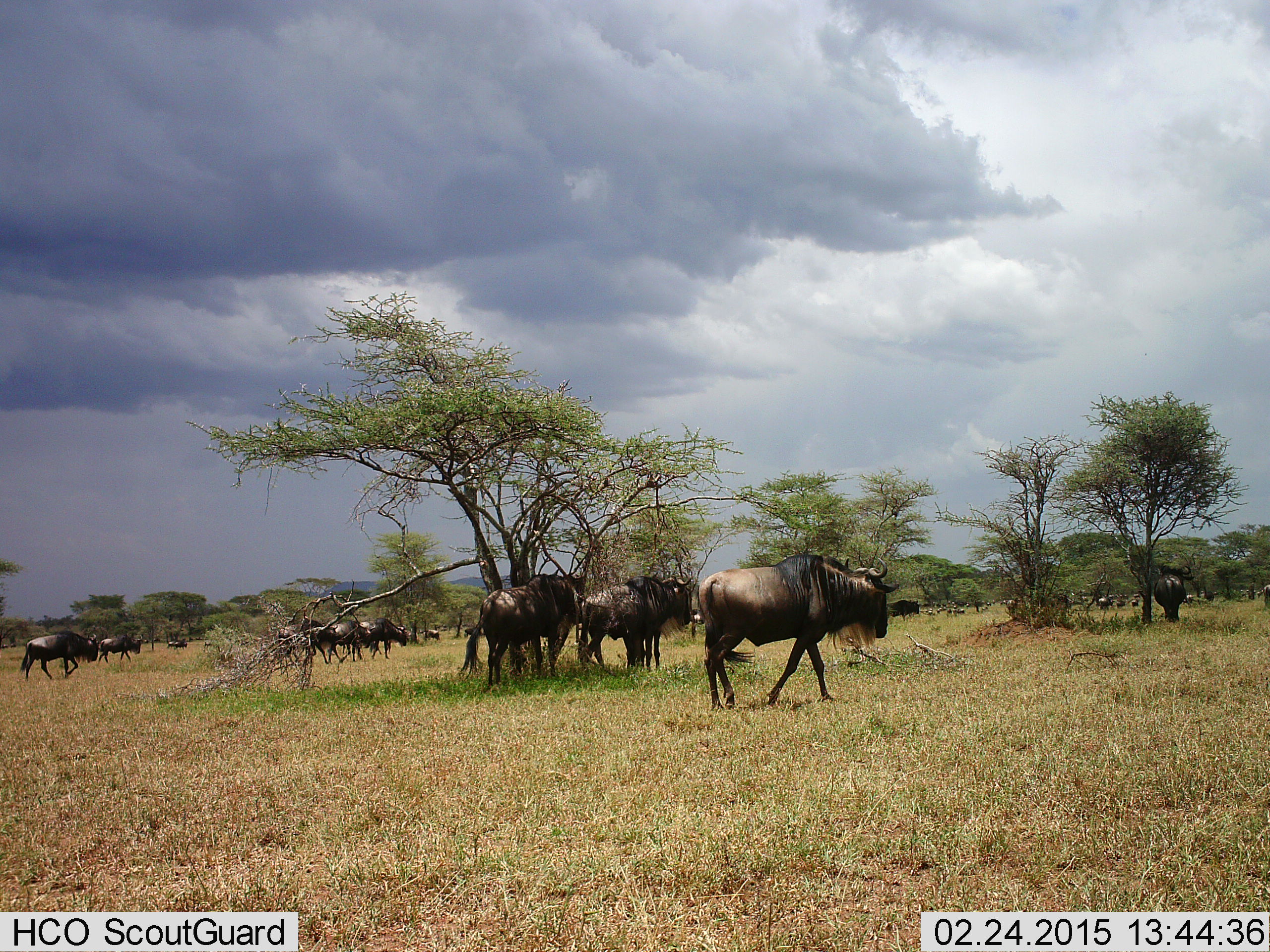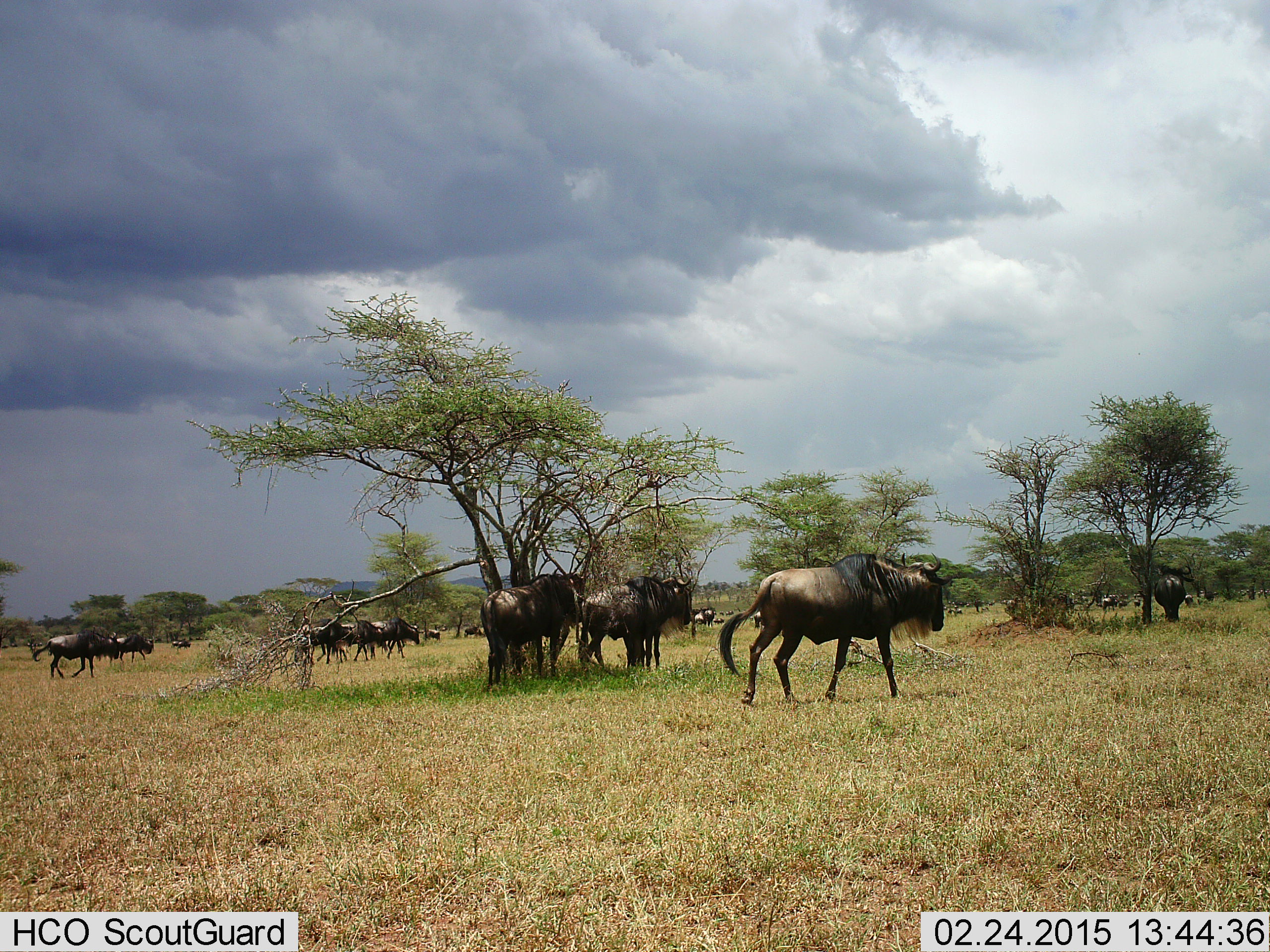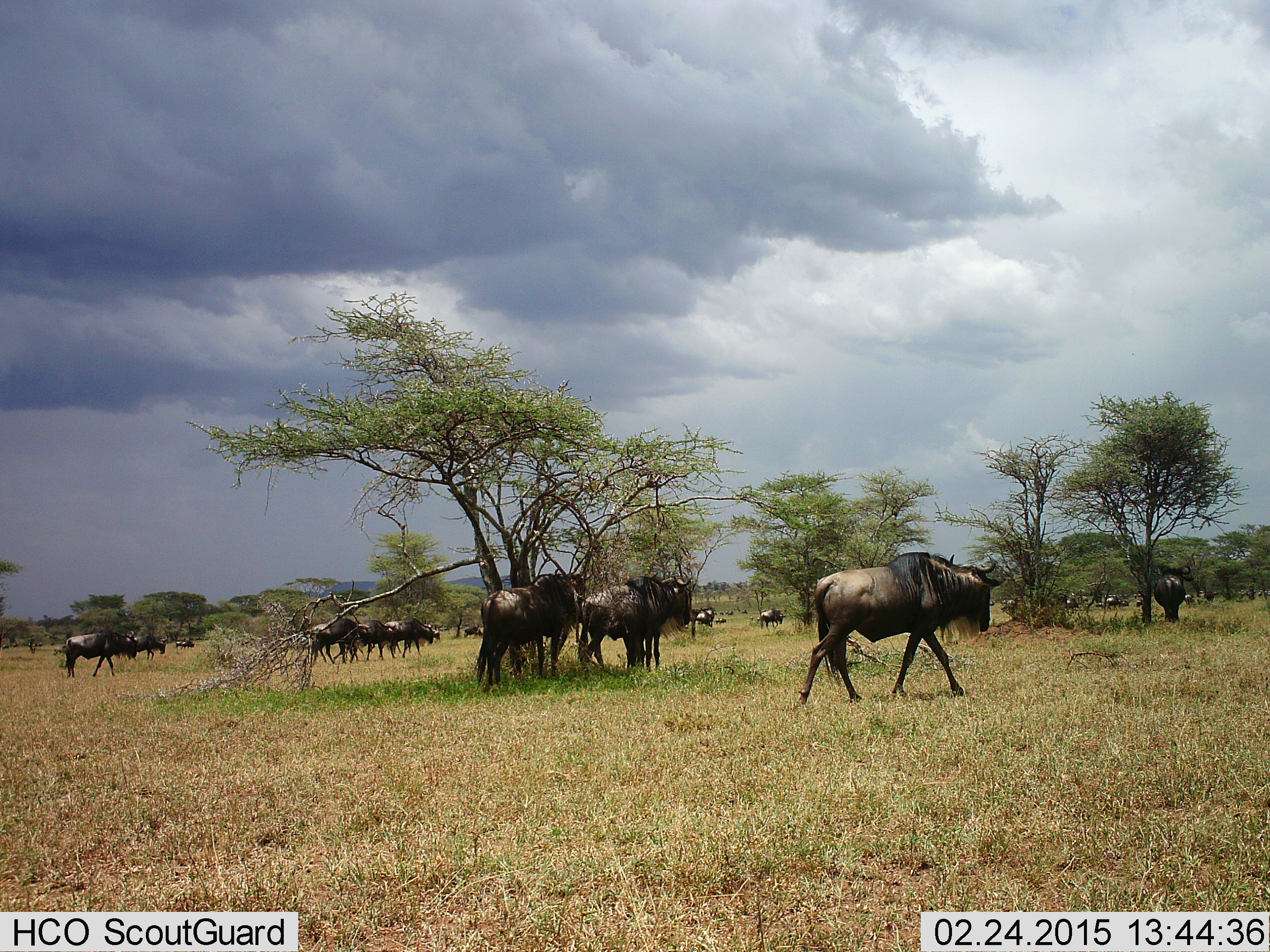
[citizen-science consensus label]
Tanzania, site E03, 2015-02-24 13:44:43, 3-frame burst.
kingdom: Animalia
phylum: Chordata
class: Mammalia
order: Artiodactyla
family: Bovidae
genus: Connochaetes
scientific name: Connochaetes taurinus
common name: blue wildebeest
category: wildebeest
Wildebeest (blue wildebeest) (Connochaetes taurinus), count 11-50. Behavior (volunteer vote fractions): standing 60%, resting 10%, moving 90%, interacting 0%. Young present (vote fraction): 0%. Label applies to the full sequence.